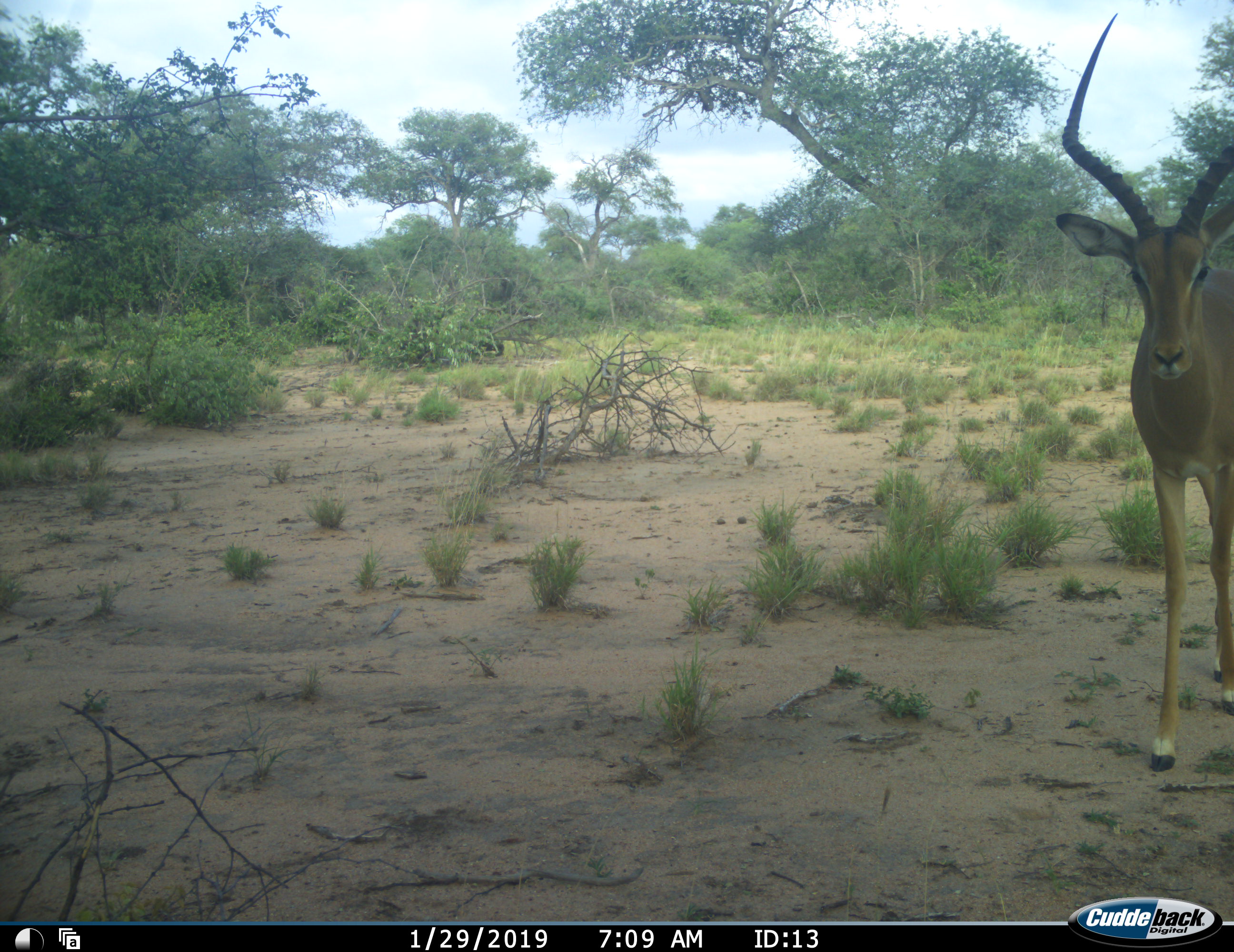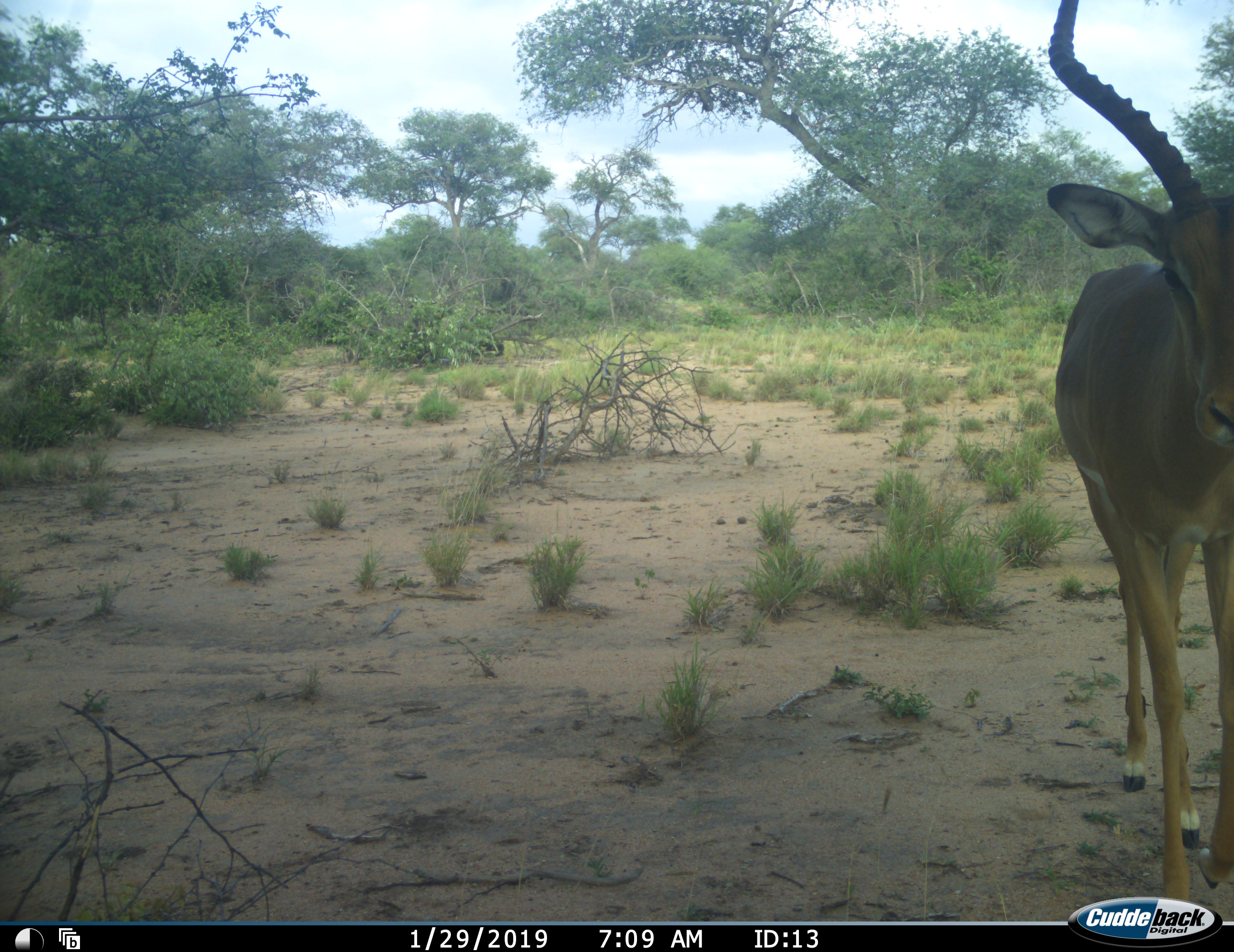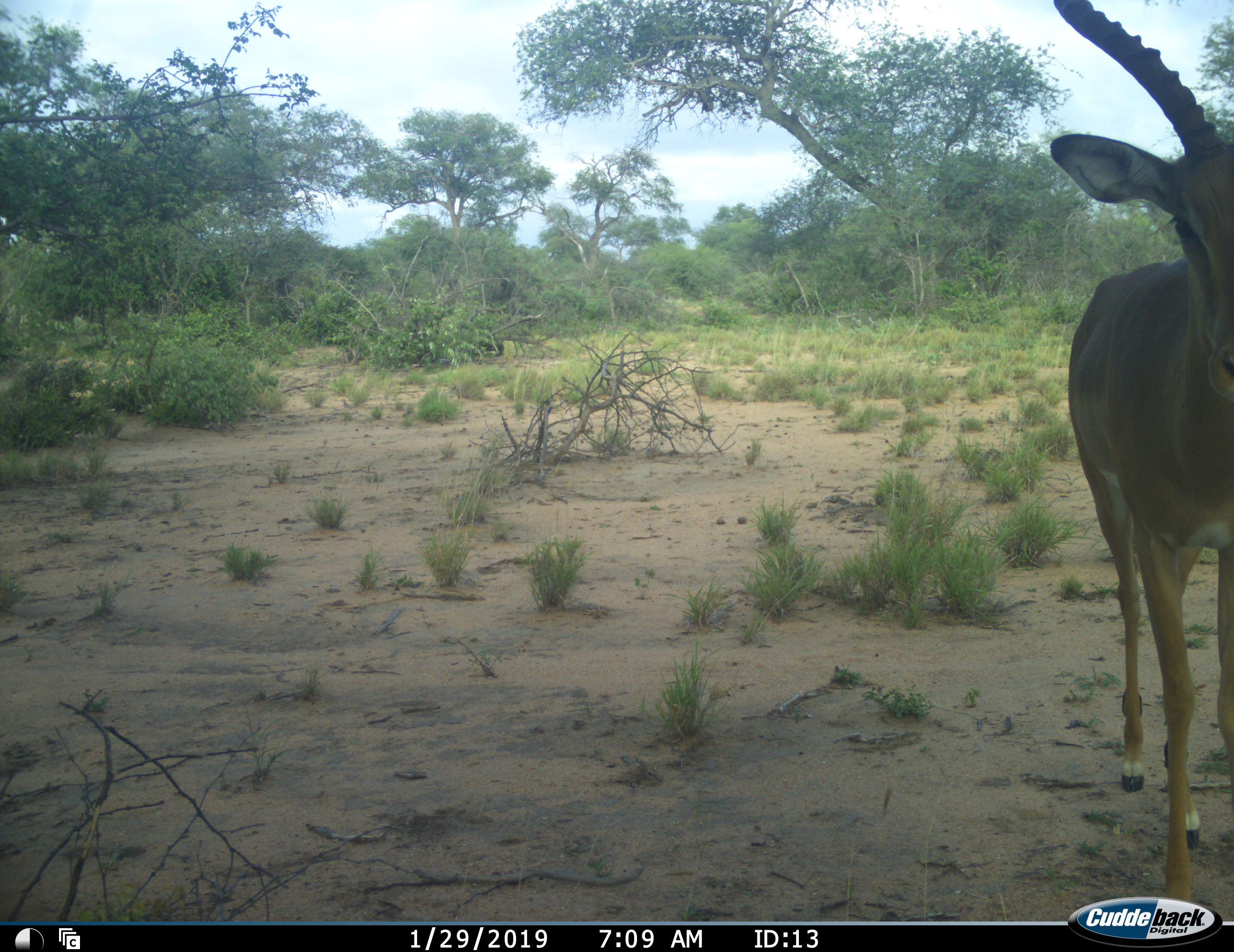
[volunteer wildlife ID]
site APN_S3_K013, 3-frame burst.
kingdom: Animalia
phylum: Chordata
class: Mammalia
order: Artiodactyla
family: Bovidae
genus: Aepyceros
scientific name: Aepyceros melampus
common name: impala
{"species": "impala (Aepyceros melampus)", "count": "1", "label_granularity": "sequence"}